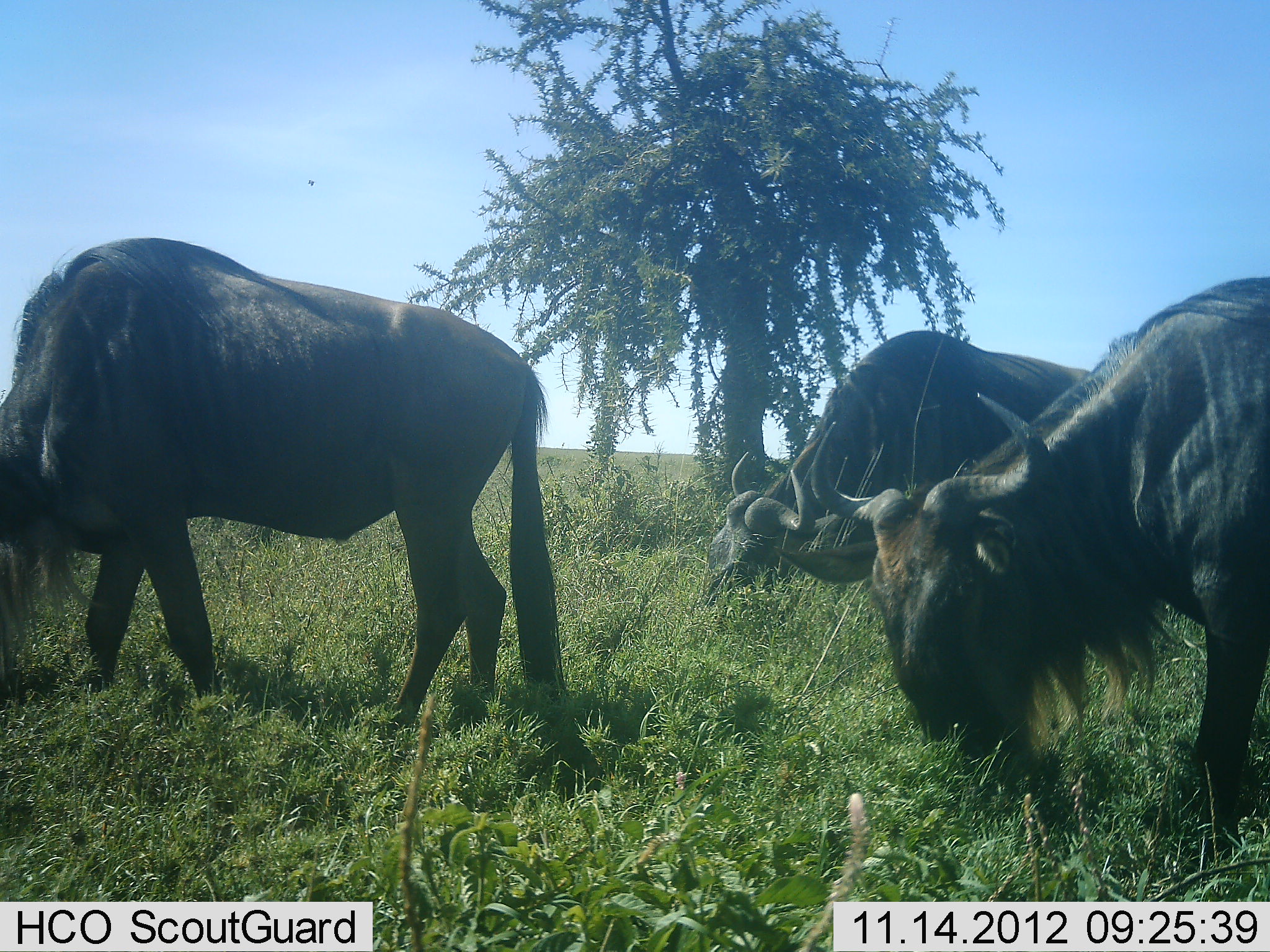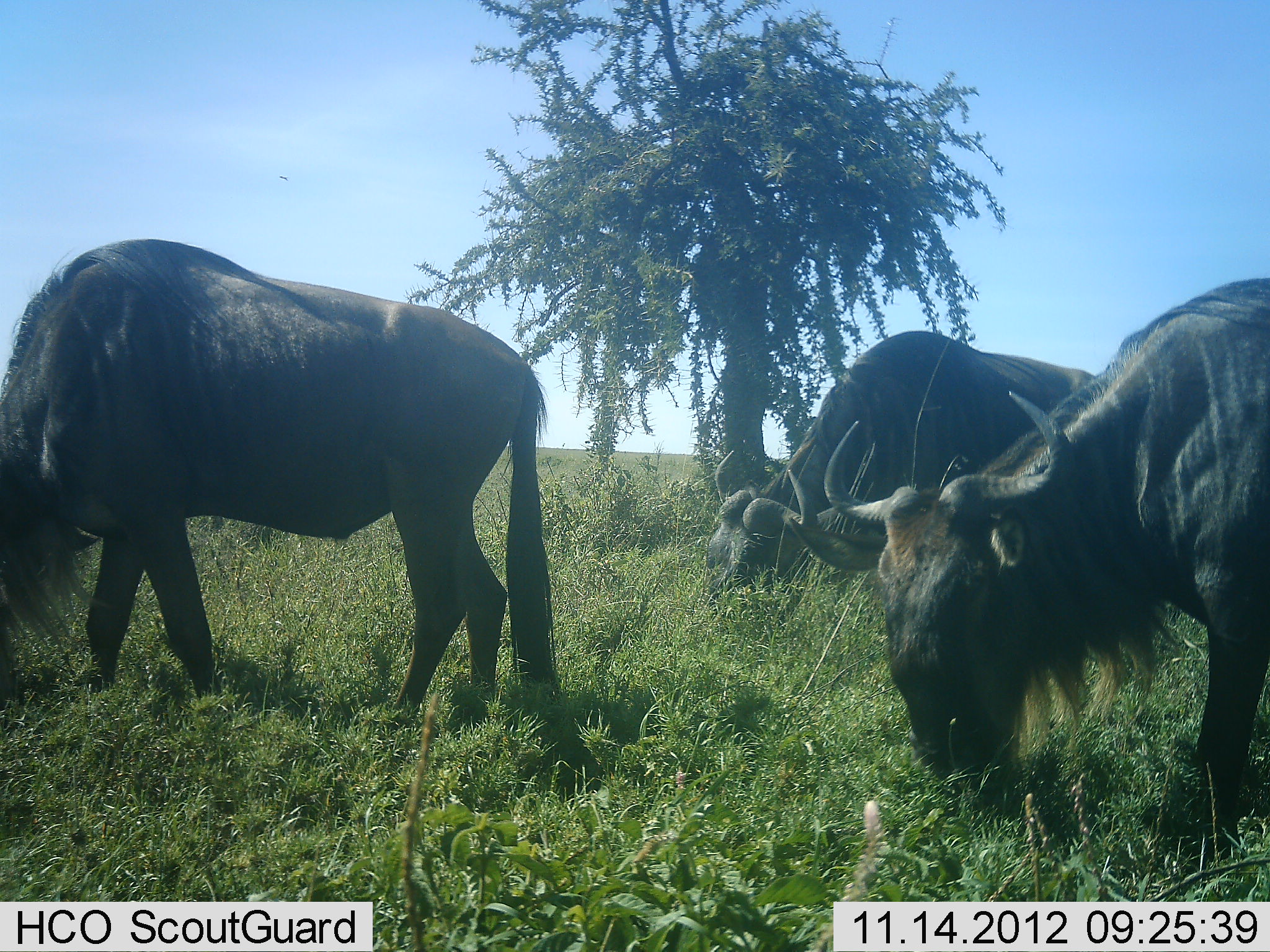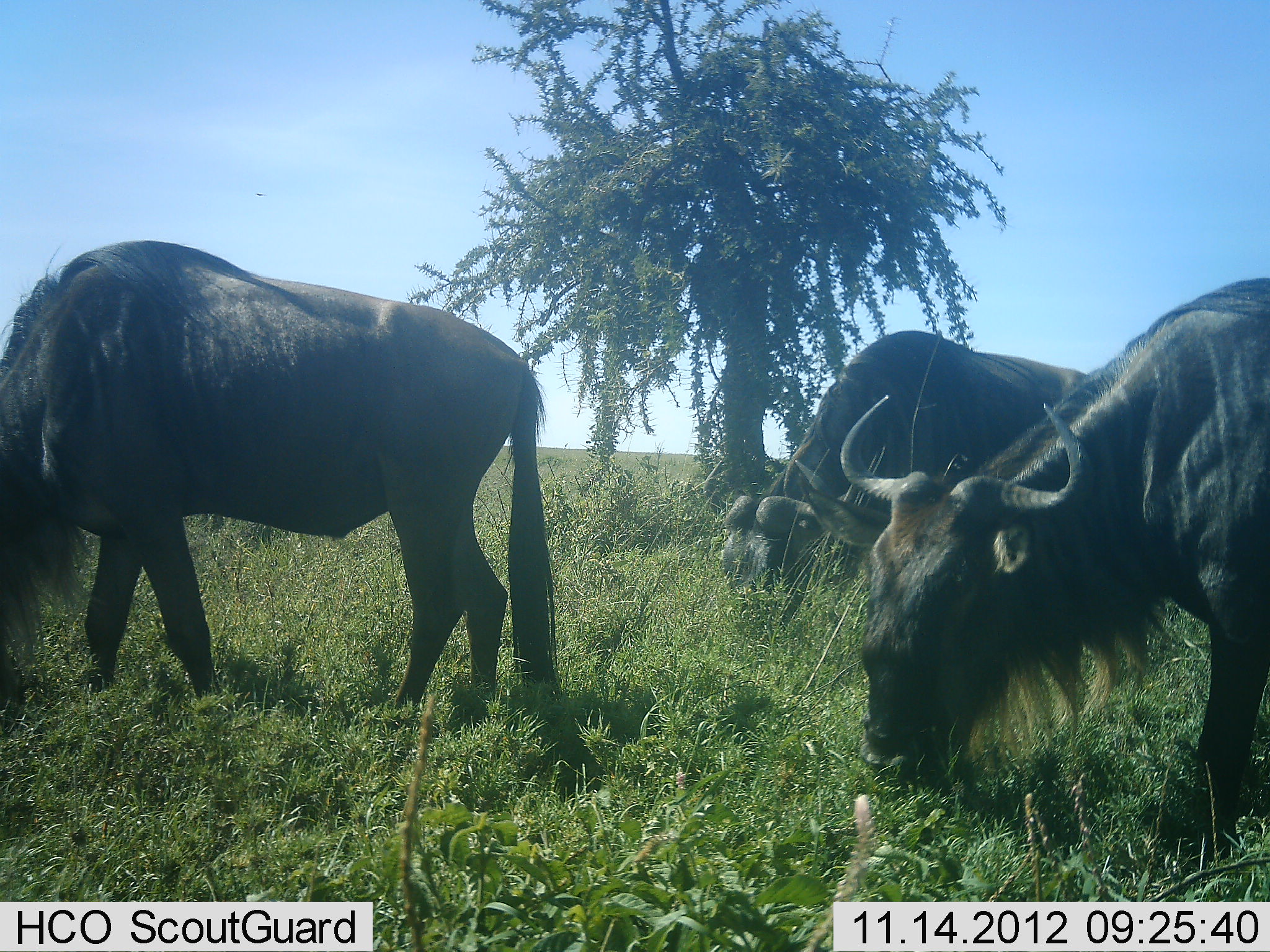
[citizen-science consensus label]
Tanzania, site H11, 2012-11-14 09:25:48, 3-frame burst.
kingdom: Animalia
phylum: Chordata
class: Mammalia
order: Artiodactyla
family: Bovidae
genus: Connochaetes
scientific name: Connochaetes taurinus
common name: blue wildebeest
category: wildebeest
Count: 3.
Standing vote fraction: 9%.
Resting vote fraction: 0%.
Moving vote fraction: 0%.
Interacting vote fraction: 0%.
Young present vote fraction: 0%.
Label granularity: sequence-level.